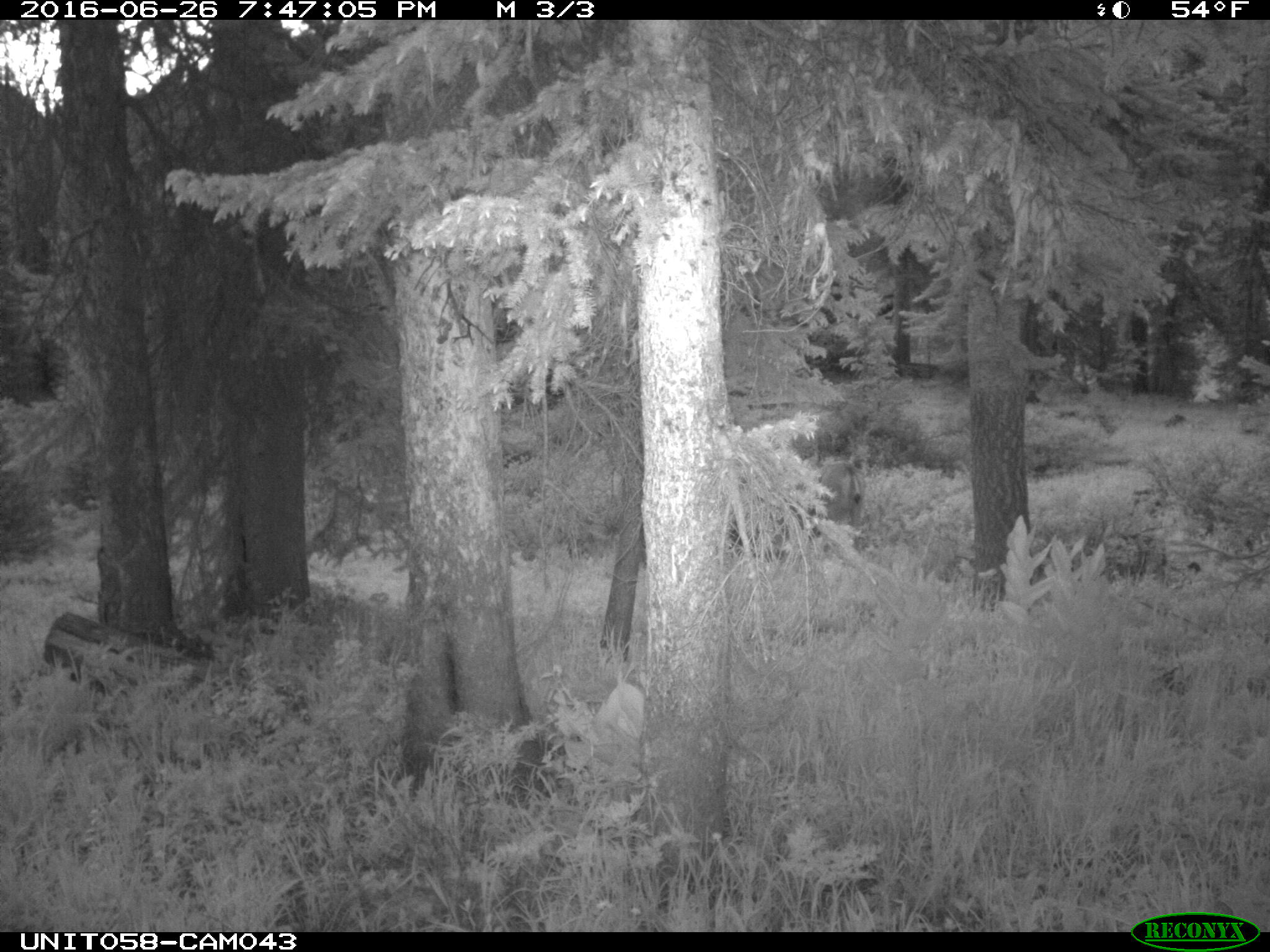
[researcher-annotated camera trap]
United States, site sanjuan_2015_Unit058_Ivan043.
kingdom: Animalia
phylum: Chordata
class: Mammalia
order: Artiodactyla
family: Cervidae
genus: Odocoileus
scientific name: Odocoileus hemionus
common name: mule deer